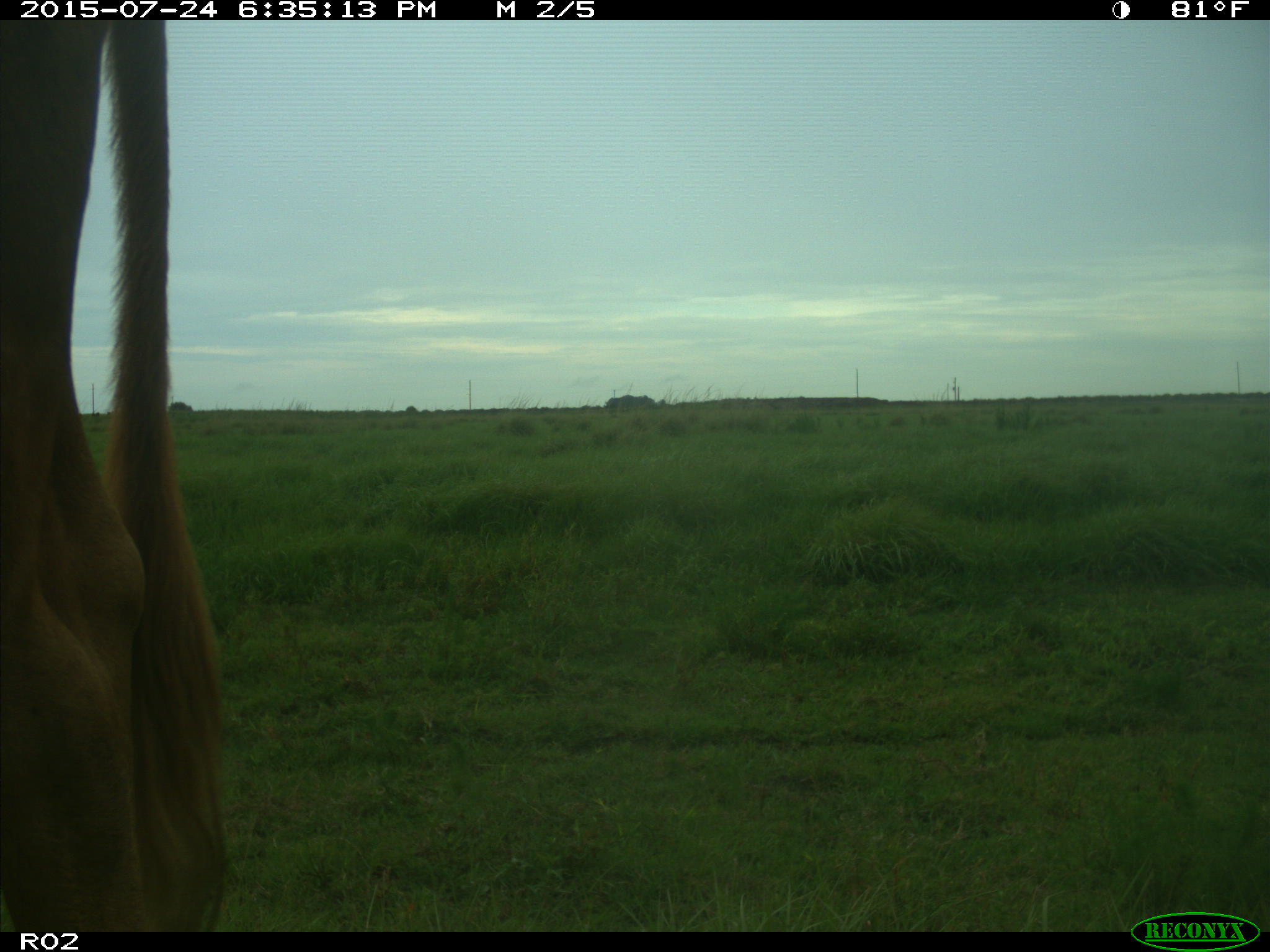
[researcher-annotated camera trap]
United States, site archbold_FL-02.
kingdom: Animalia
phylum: Chordata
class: Mammalia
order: Artiodactyla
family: Bovidae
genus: Bos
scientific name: Bos taurus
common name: domestic cow